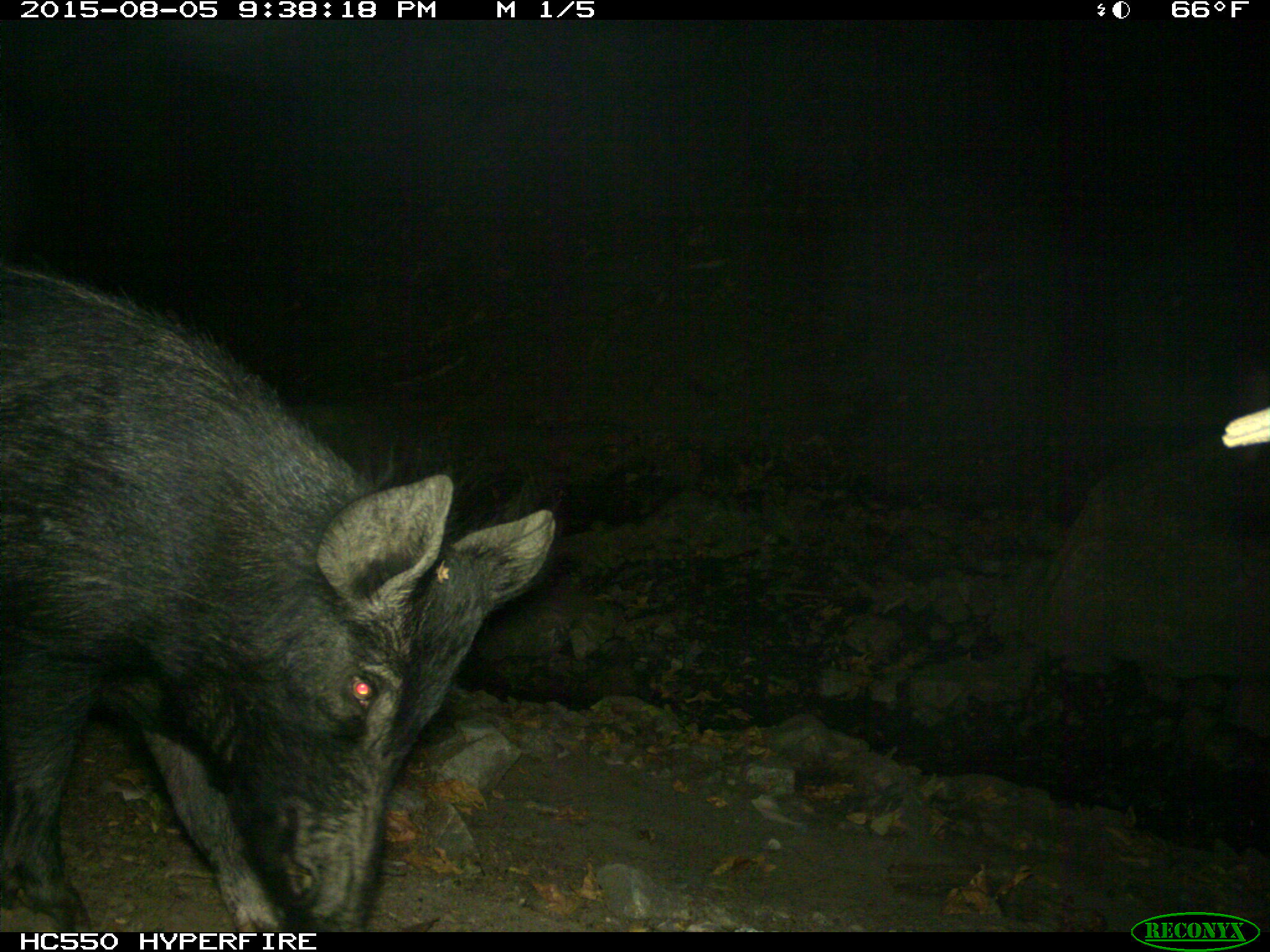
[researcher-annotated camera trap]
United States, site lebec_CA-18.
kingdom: Animalia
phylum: Chordata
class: Mammalia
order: Artiodactyla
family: Suidae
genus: Sus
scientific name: Sus scrofa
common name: wild boar